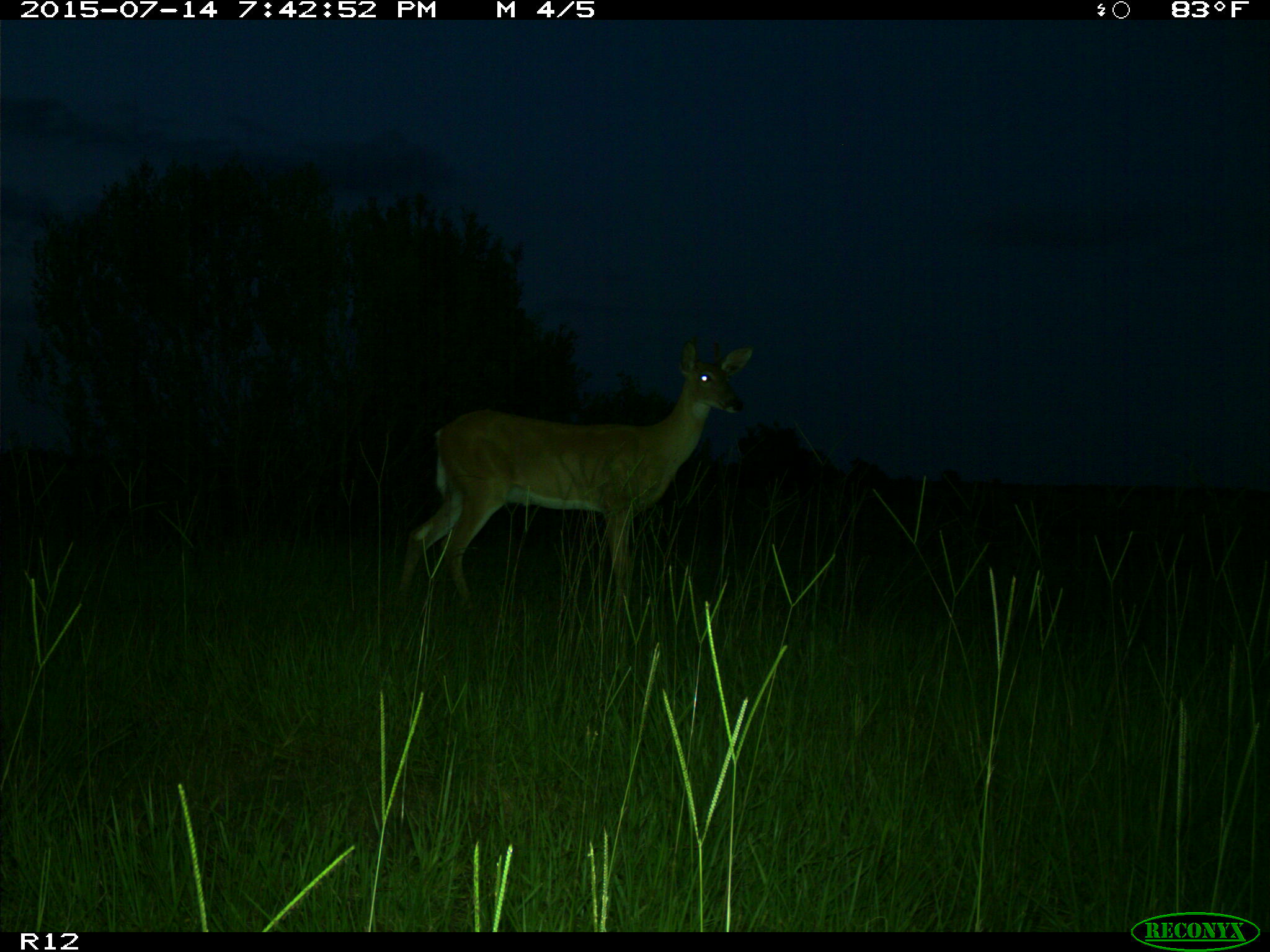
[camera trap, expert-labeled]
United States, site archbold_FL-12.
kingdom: Animalia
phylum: Chordata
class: Mammalia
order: Artiodactyla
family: Cervidae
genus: Odocoileus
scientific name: Odocoileus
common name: deer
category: unidentified deer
Unidentified deer (deer) (Odocoileus).